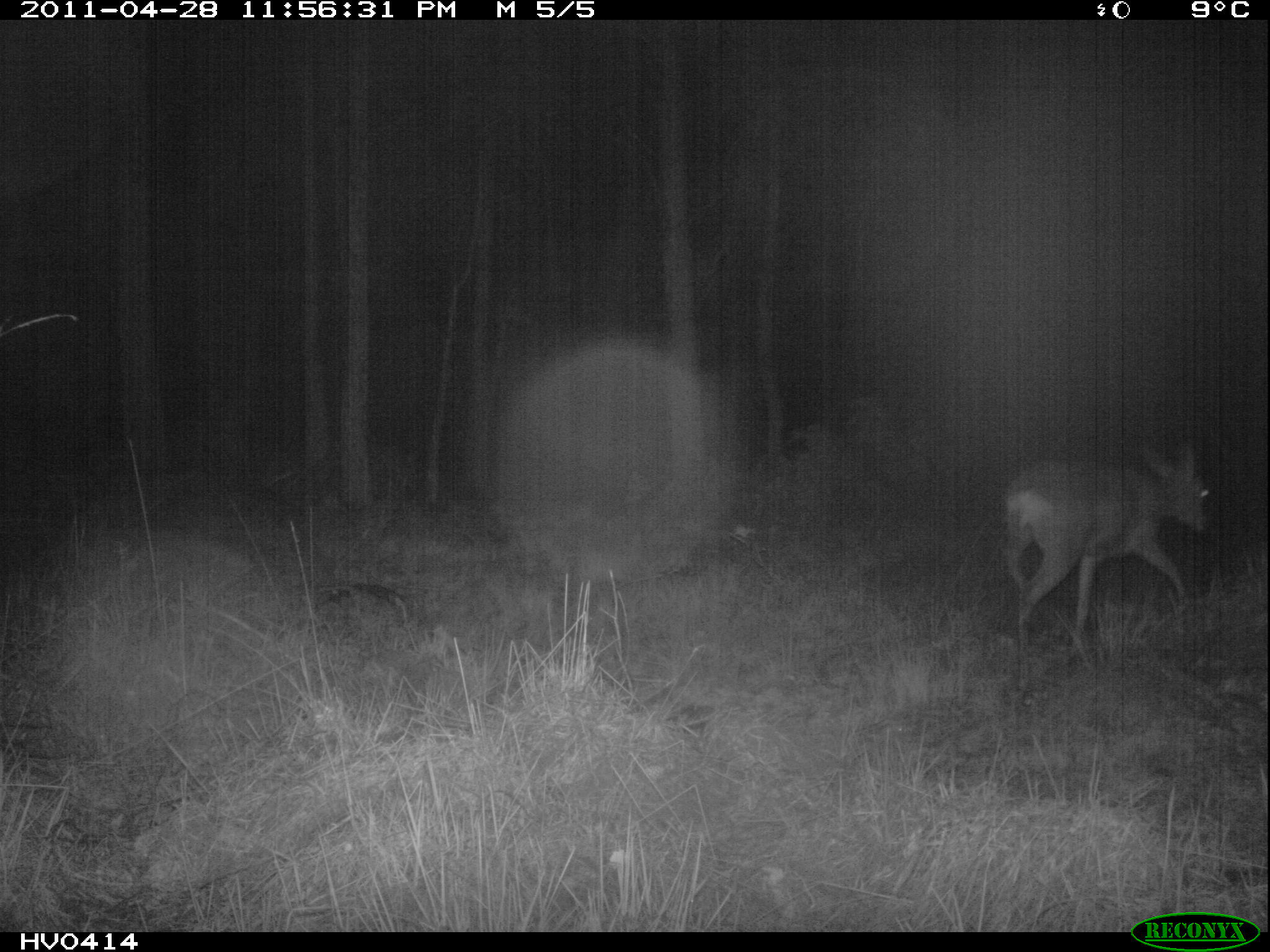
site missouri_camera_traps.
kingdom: Animalia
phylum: Chordata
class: Mammalia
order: Artiodactyla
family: Cervidae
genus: Capreolus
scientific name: Capreolus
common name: roe deer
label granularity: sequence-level